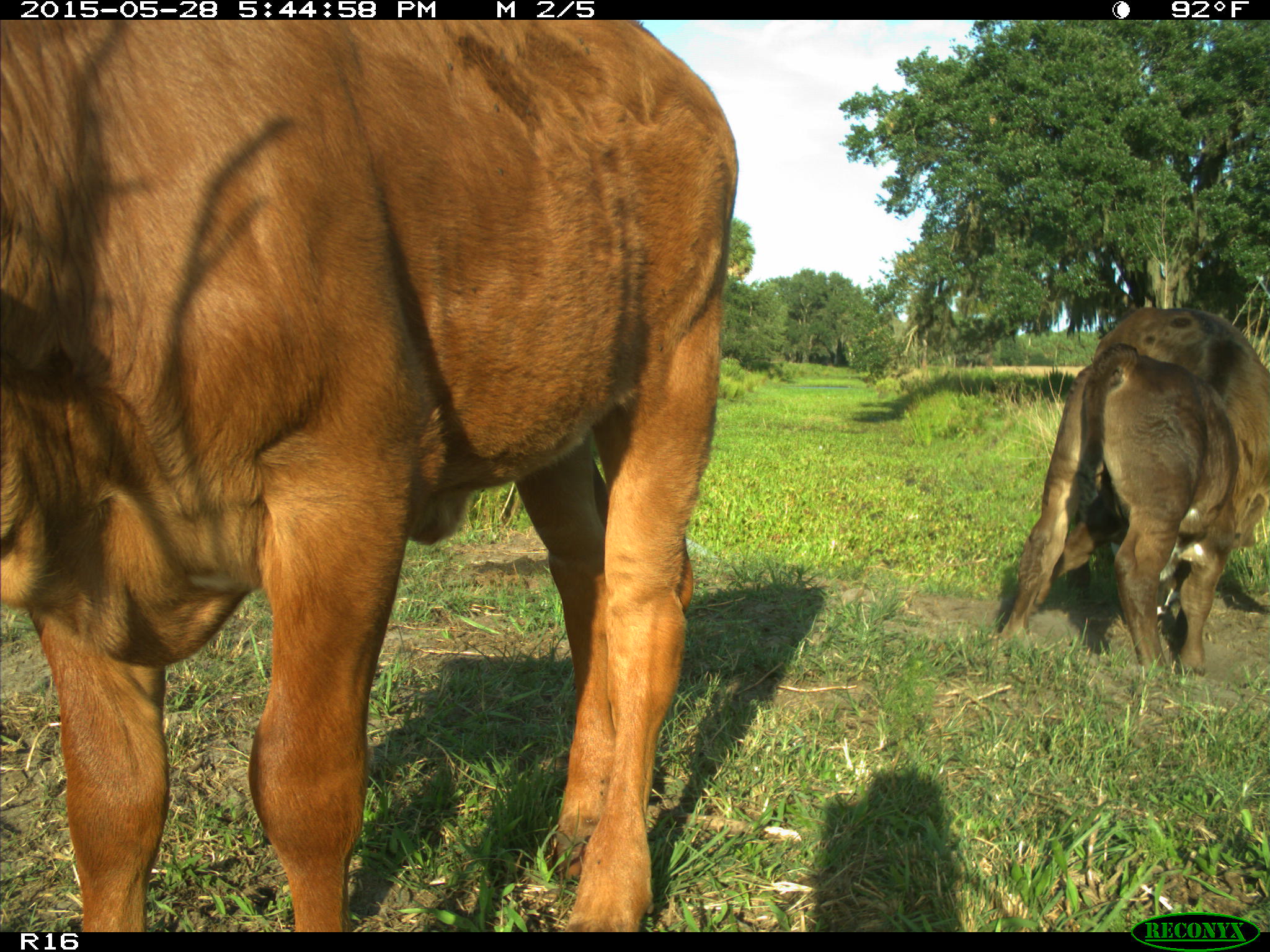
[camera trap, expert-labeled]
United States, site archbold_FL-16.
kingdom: Animalia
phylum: Chordata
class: Mammalia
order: Artiodactyla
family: Bovidae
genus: Bos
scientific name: Bos taurus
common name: domestic cow